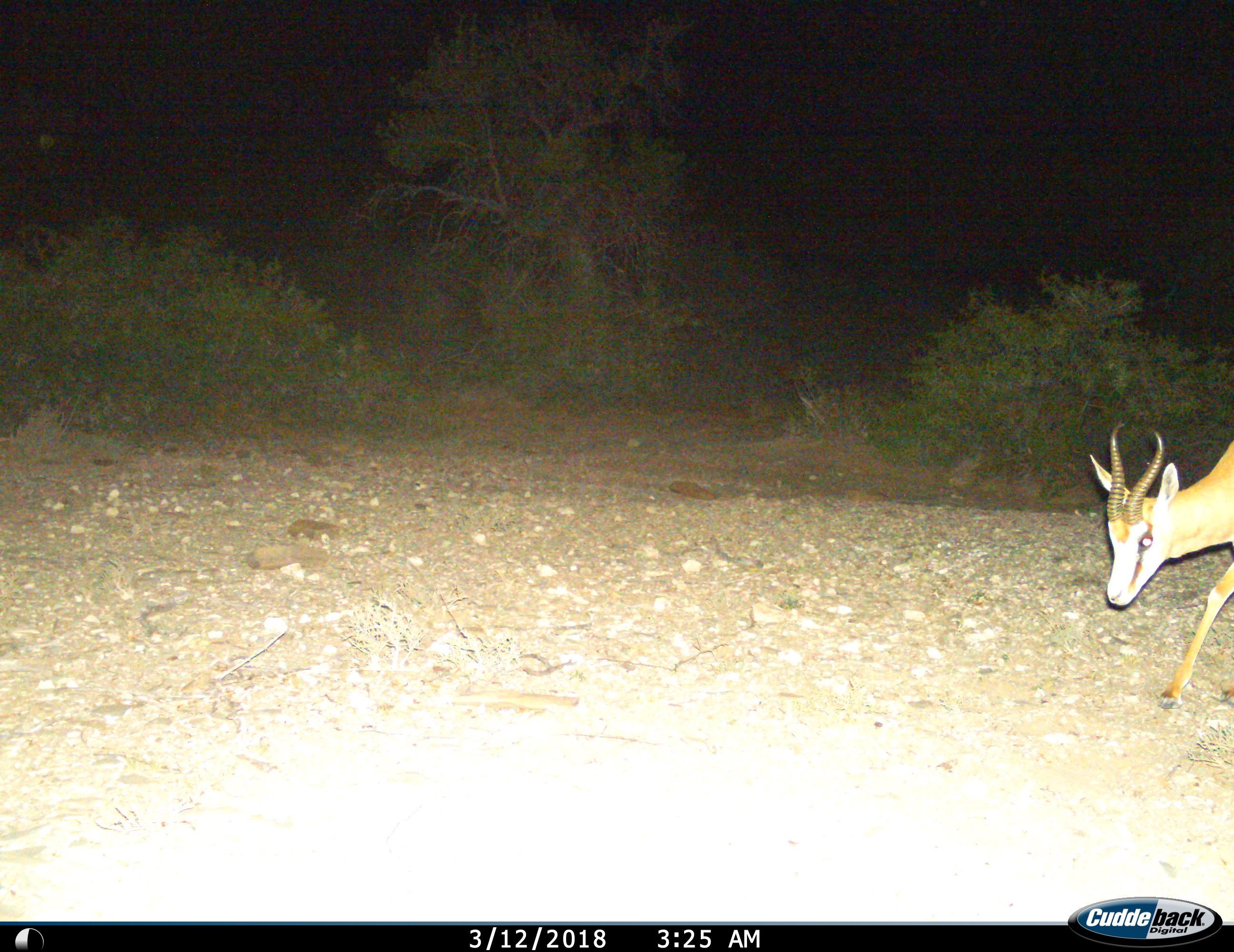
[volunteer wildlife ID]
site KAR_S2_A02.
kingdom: Animalia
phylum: Chordata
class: Mammalia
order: Artiodactyla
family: Bovidae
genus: Antidorcas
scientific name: Antidorcas marsupialis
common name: springbok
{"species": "springbok (Antidorcas marsupialis)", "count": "1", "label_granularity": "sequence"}